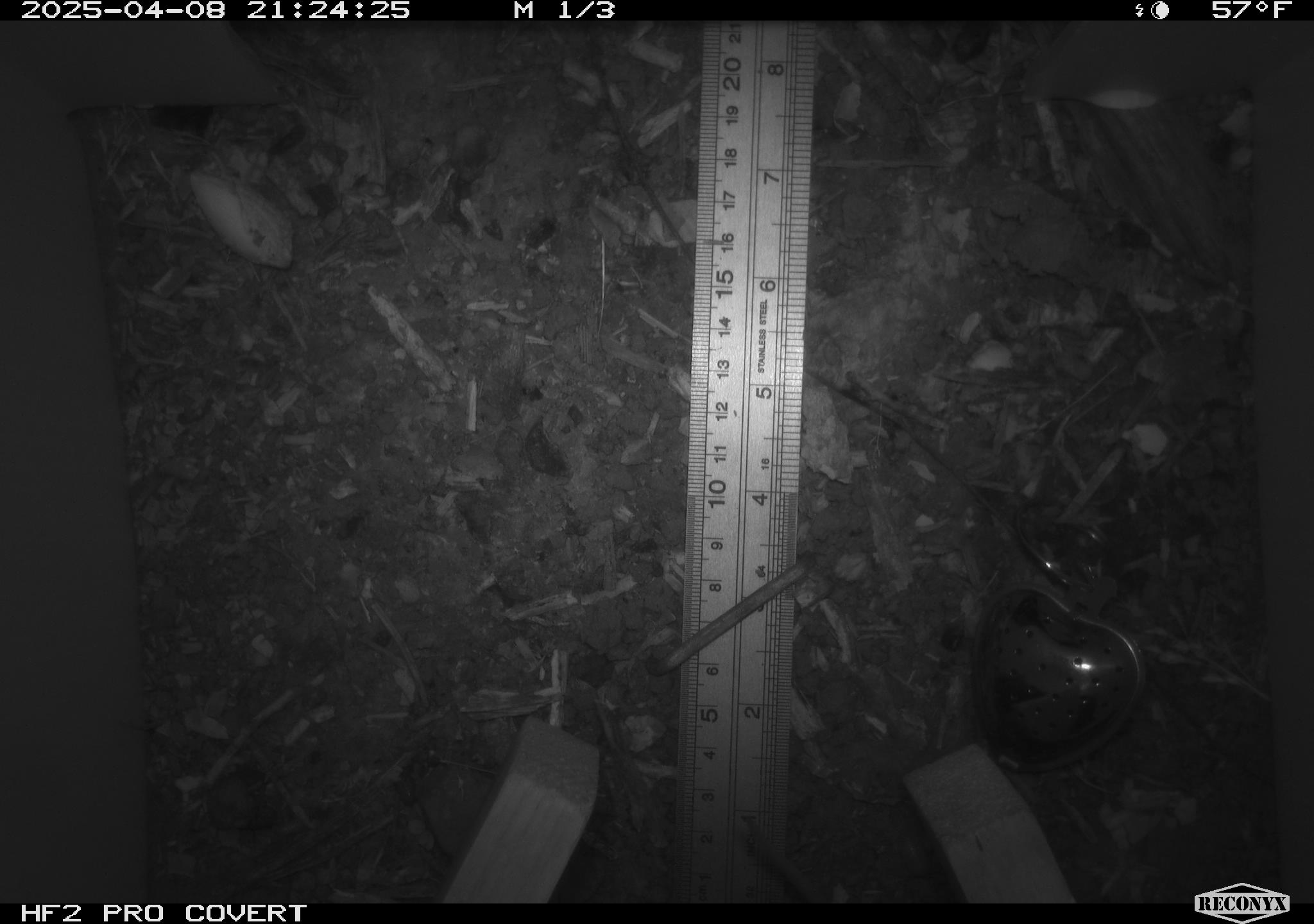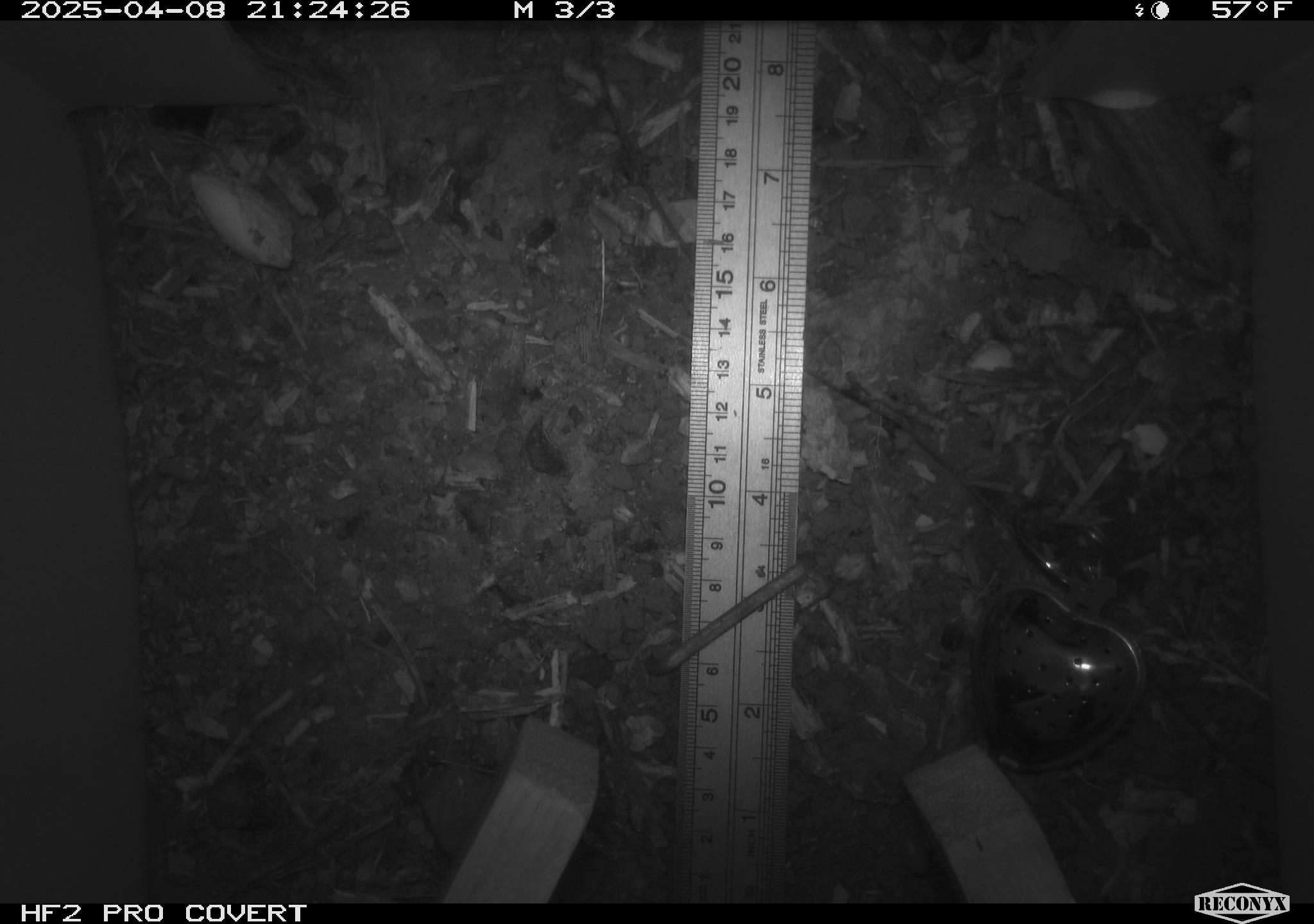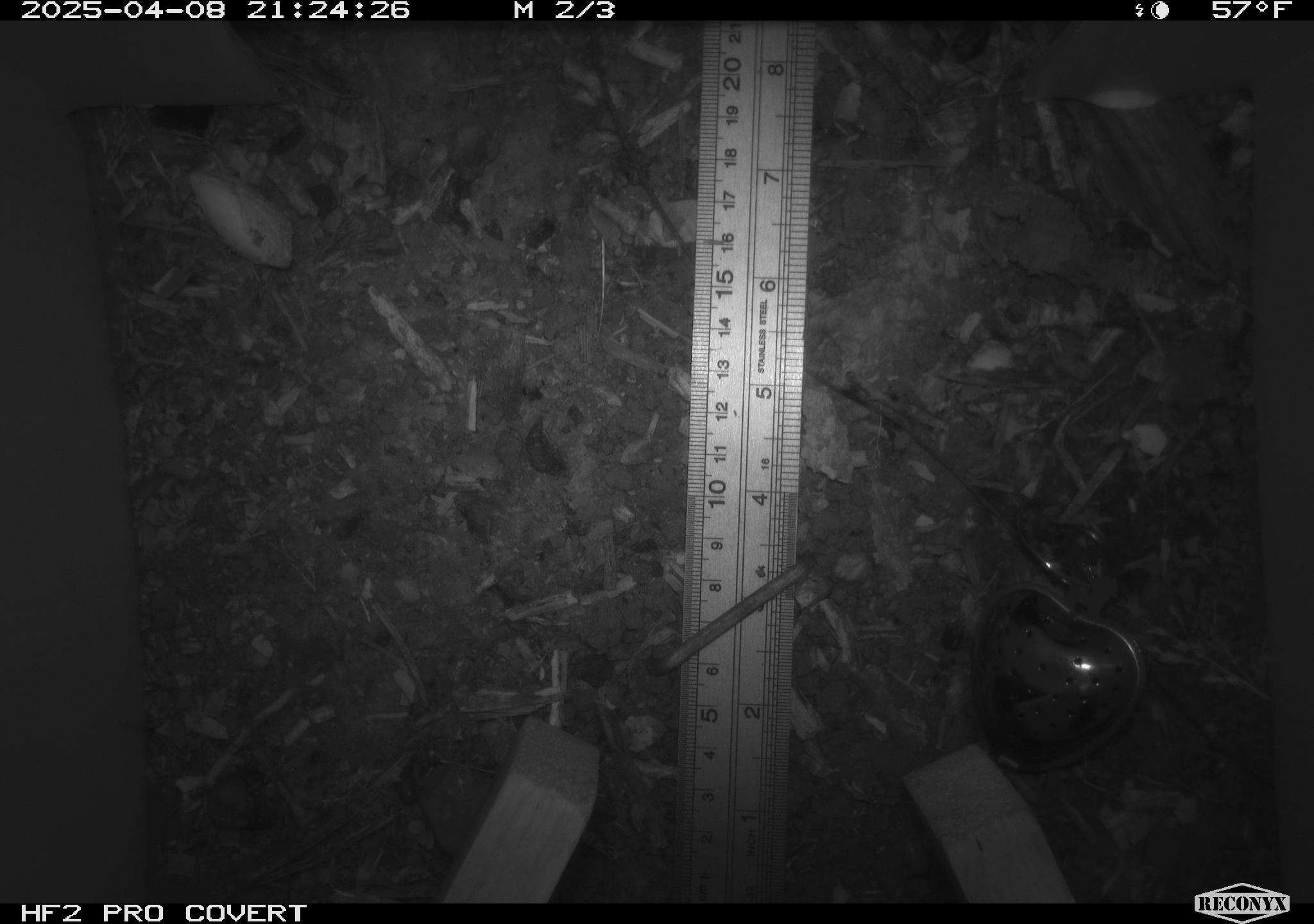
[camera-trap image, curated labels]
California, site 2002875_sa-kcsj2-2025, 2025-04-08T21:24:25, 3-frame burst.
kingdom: Animalia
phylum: Chordata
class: Mammalia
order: Rodentia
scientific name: Rodentia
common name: rodent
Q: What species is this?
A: Rodent (Rodentia).